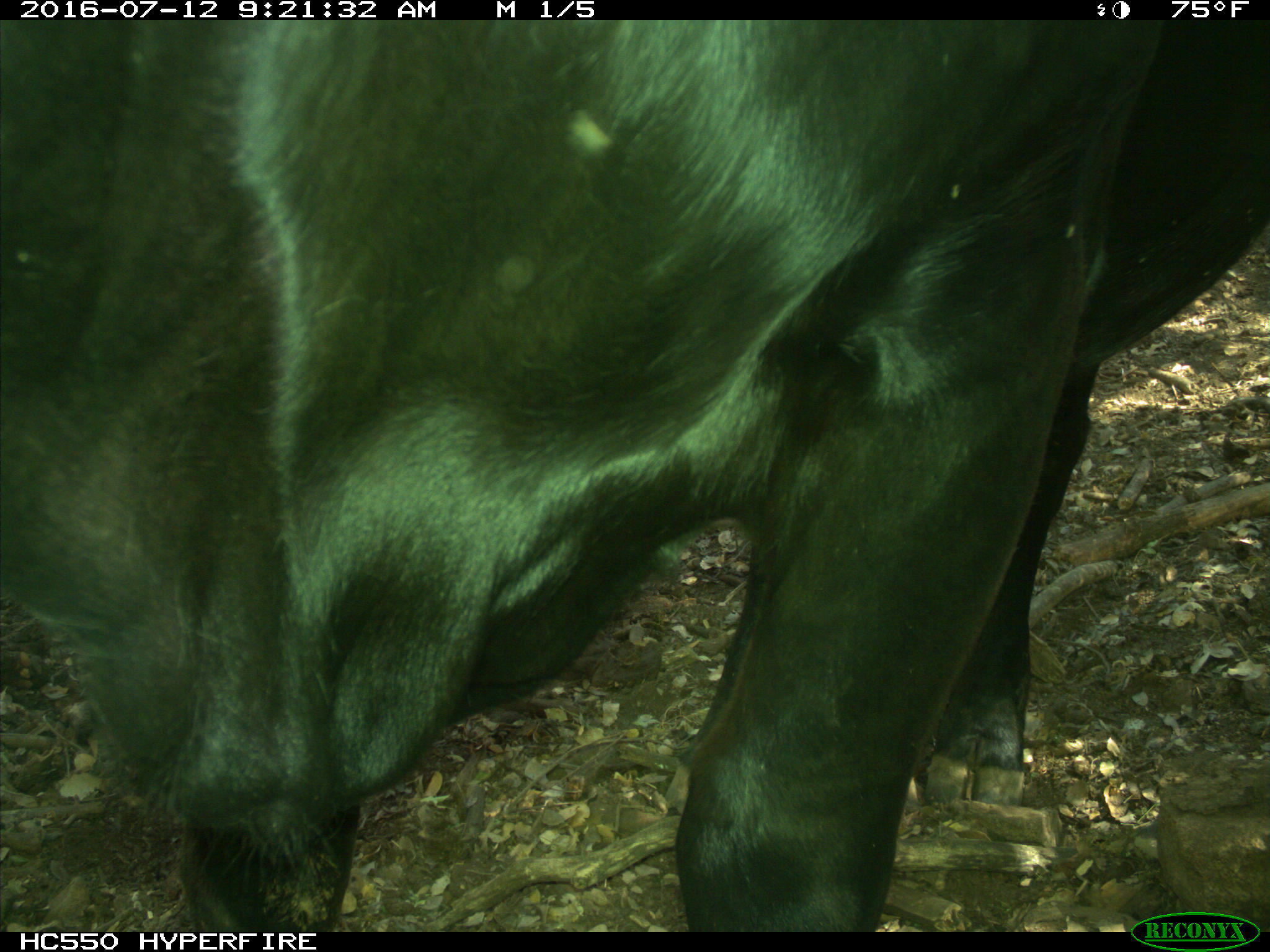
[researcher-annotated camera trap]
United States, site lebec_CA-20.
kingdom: Animalia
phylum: Chordata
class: Mammalia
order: Artiodactyla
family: Bovidae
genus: Bos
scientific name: Bos taurus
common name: domestic cow